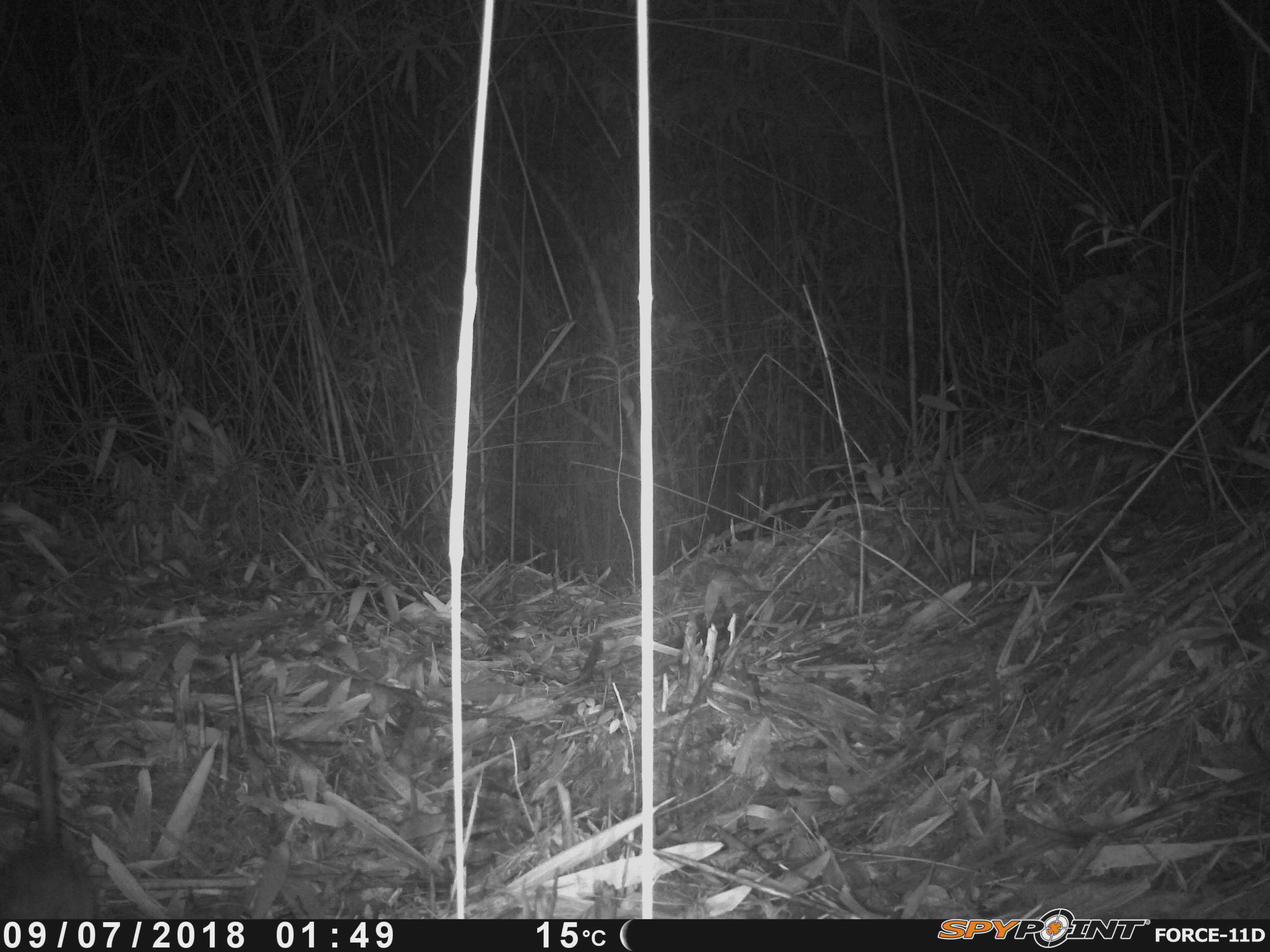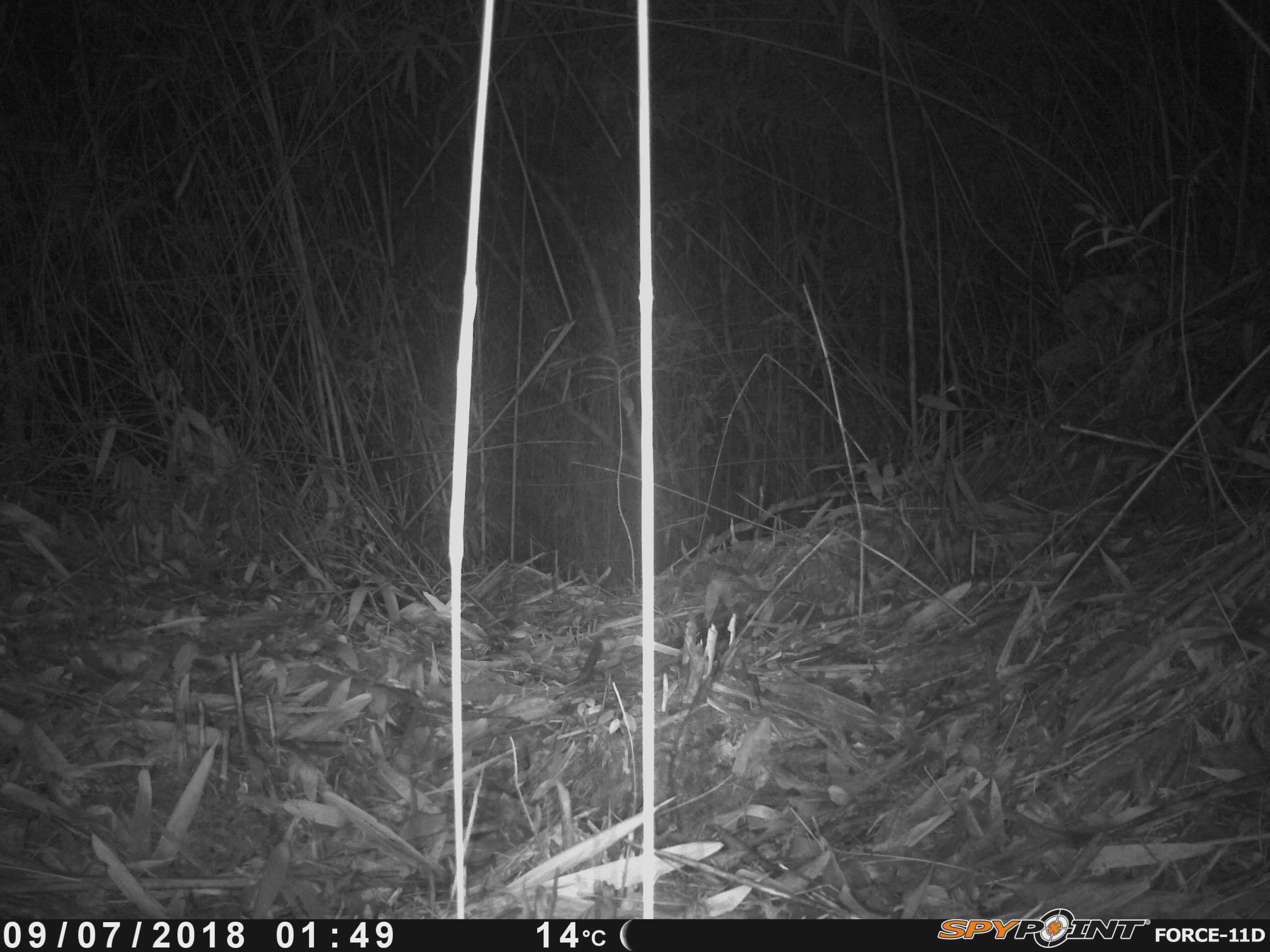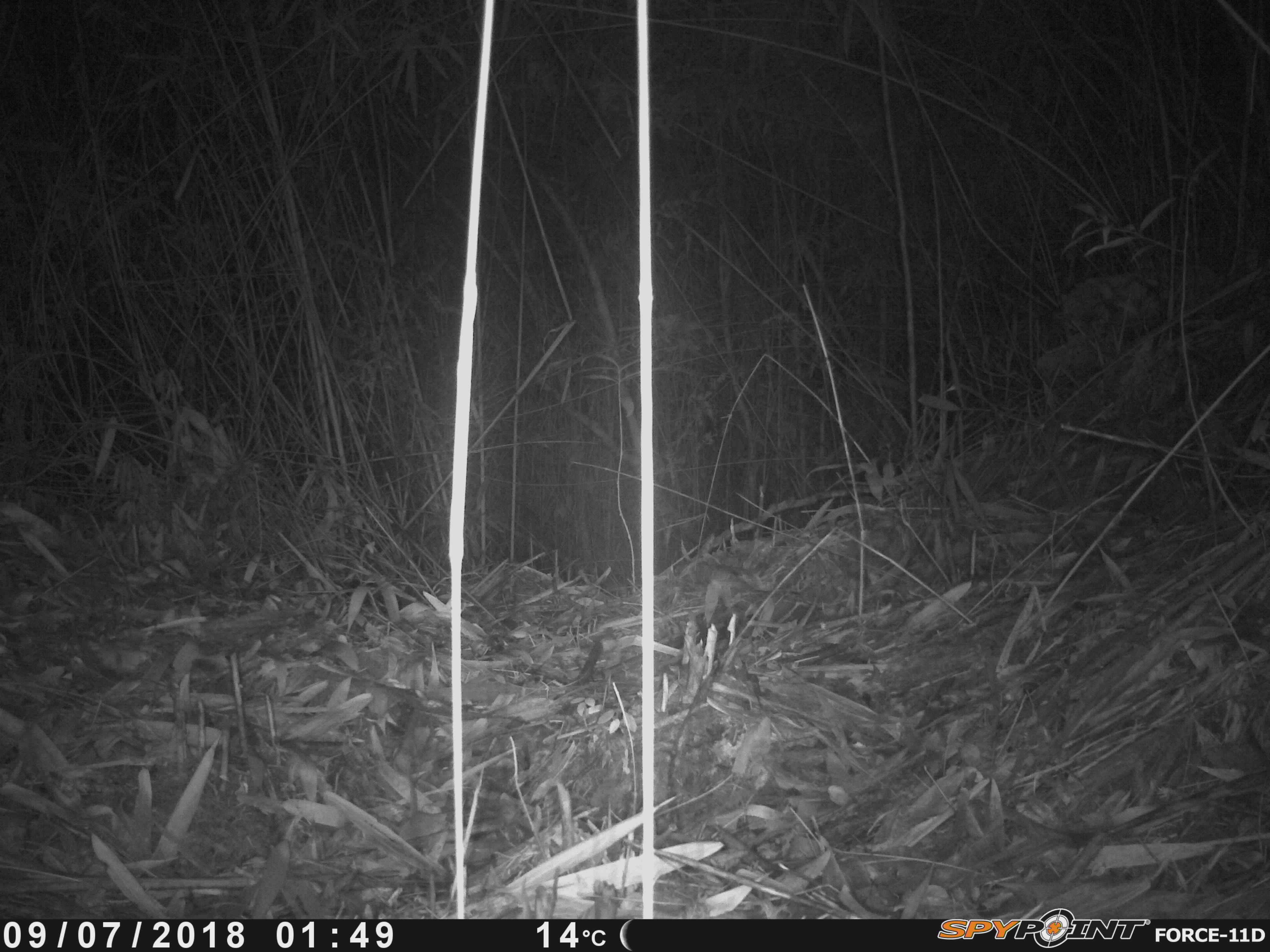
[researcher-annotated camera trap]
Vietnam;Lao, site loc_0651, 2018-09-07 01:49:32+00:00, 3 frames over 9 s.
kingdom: Animalia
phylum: Chordata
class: Mammalia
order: Rodentia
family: Muridae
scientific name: Muridae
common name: old-world mice and rats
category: unidentified murid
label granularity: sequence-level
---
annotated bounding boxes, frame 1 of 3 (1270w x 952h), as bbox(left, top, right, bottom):
unidentified murid: bbox(0, 655, 98, 919)